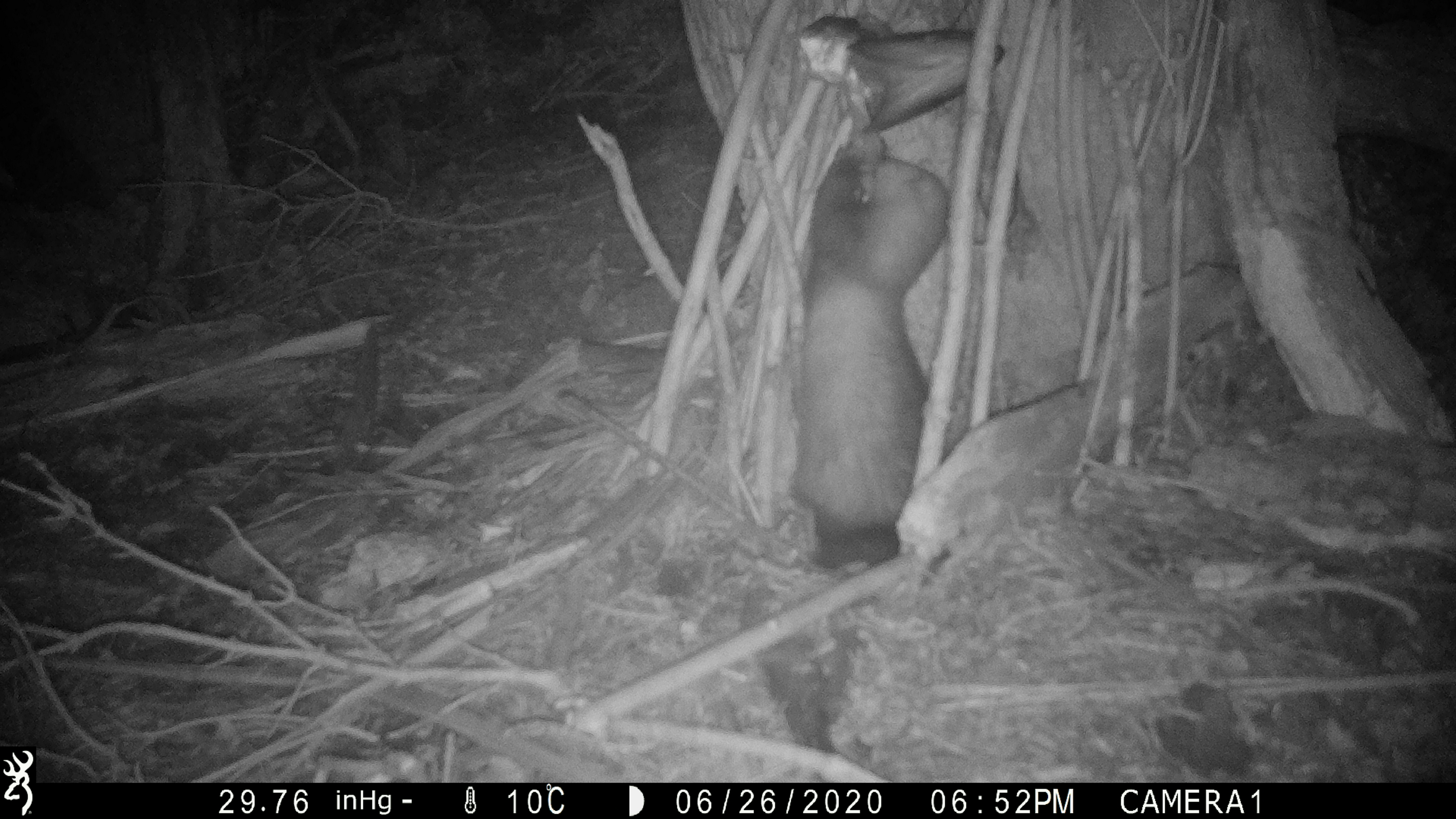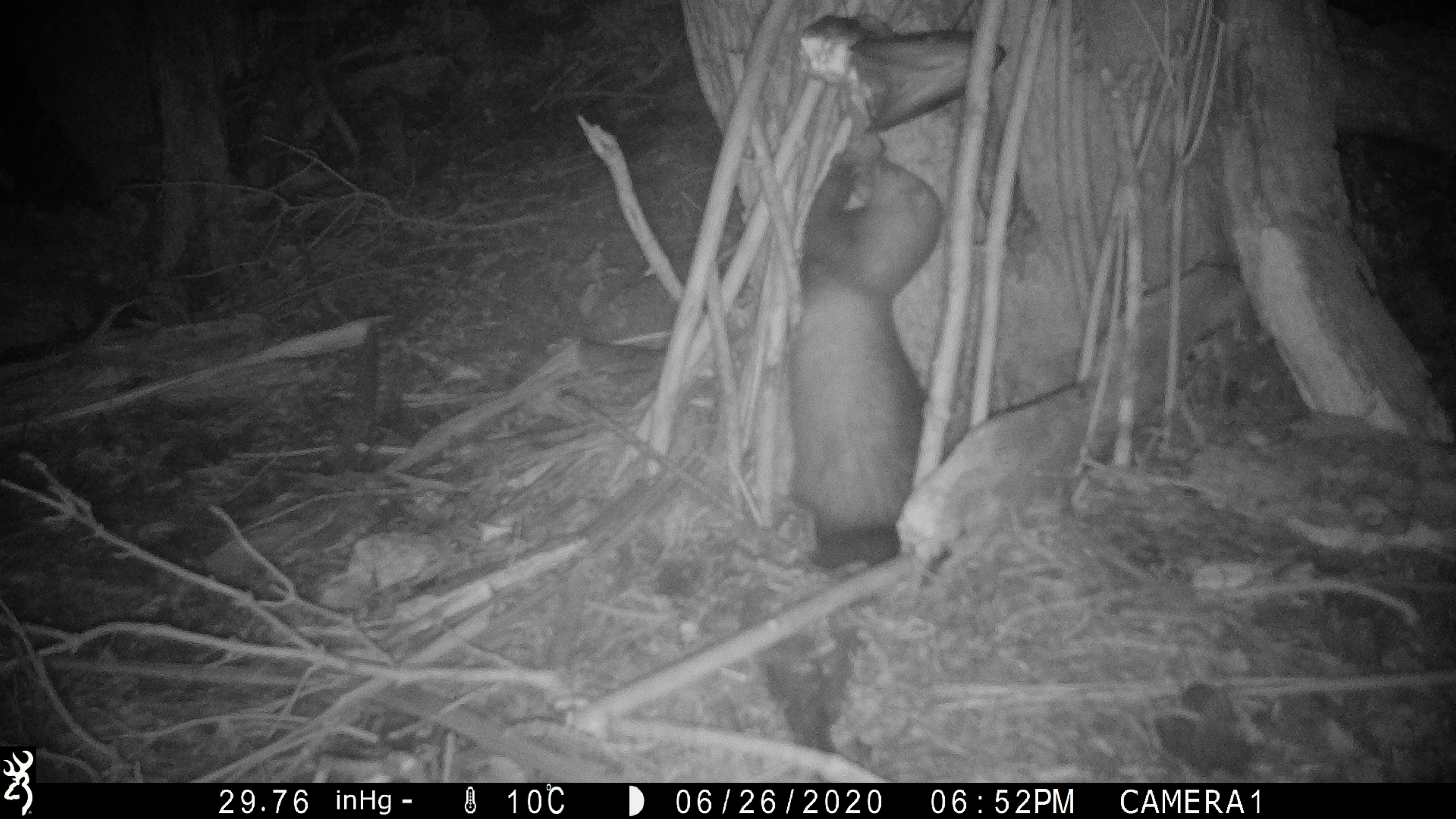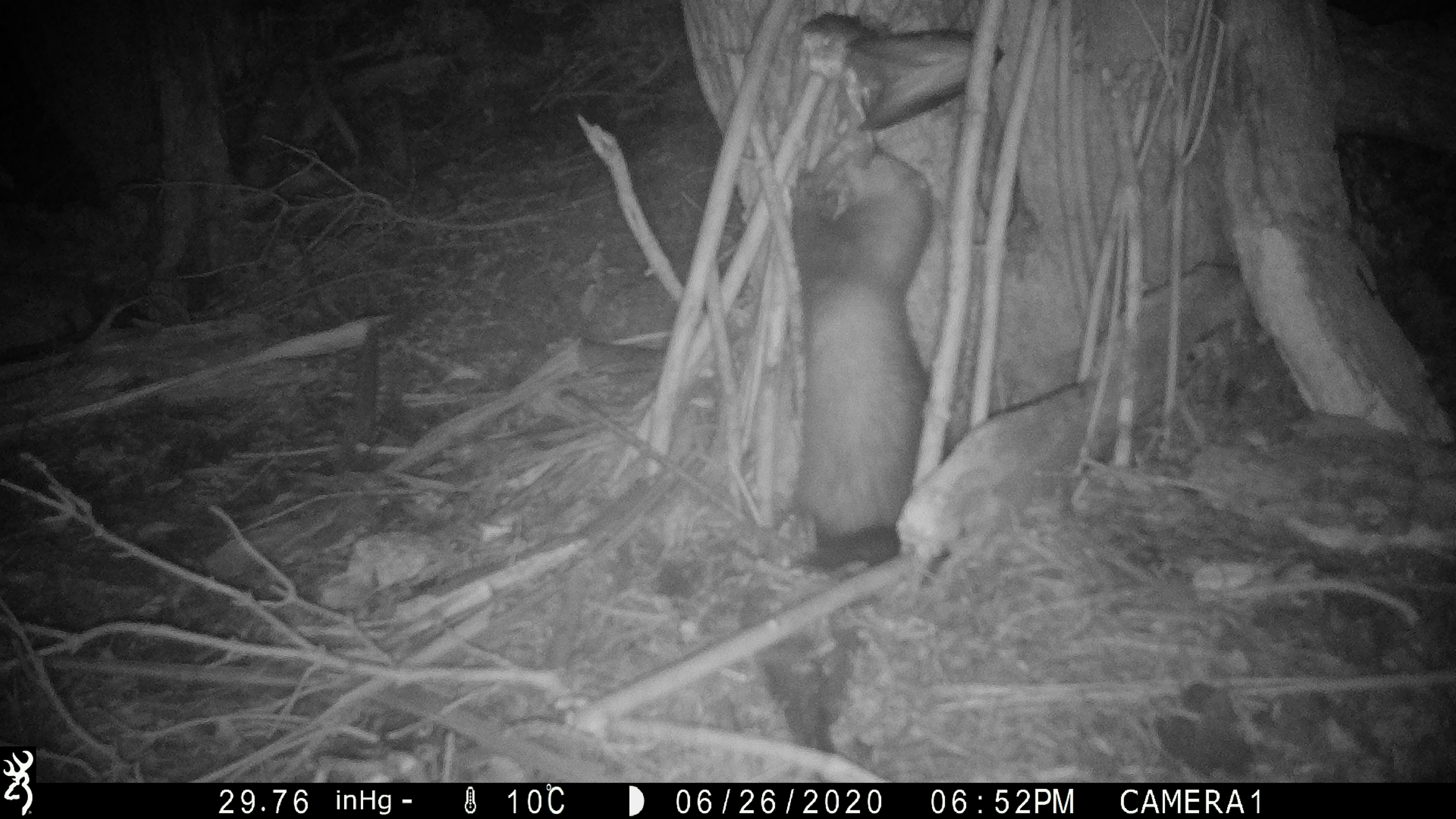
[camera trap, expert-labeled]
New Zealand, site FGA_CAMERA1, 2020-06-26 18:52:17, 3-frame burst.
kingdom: Animalia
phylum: Chordata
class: Mammalia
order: Carnivora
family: Mustelidae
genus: Mustela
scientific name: Mustela furo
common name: ferret